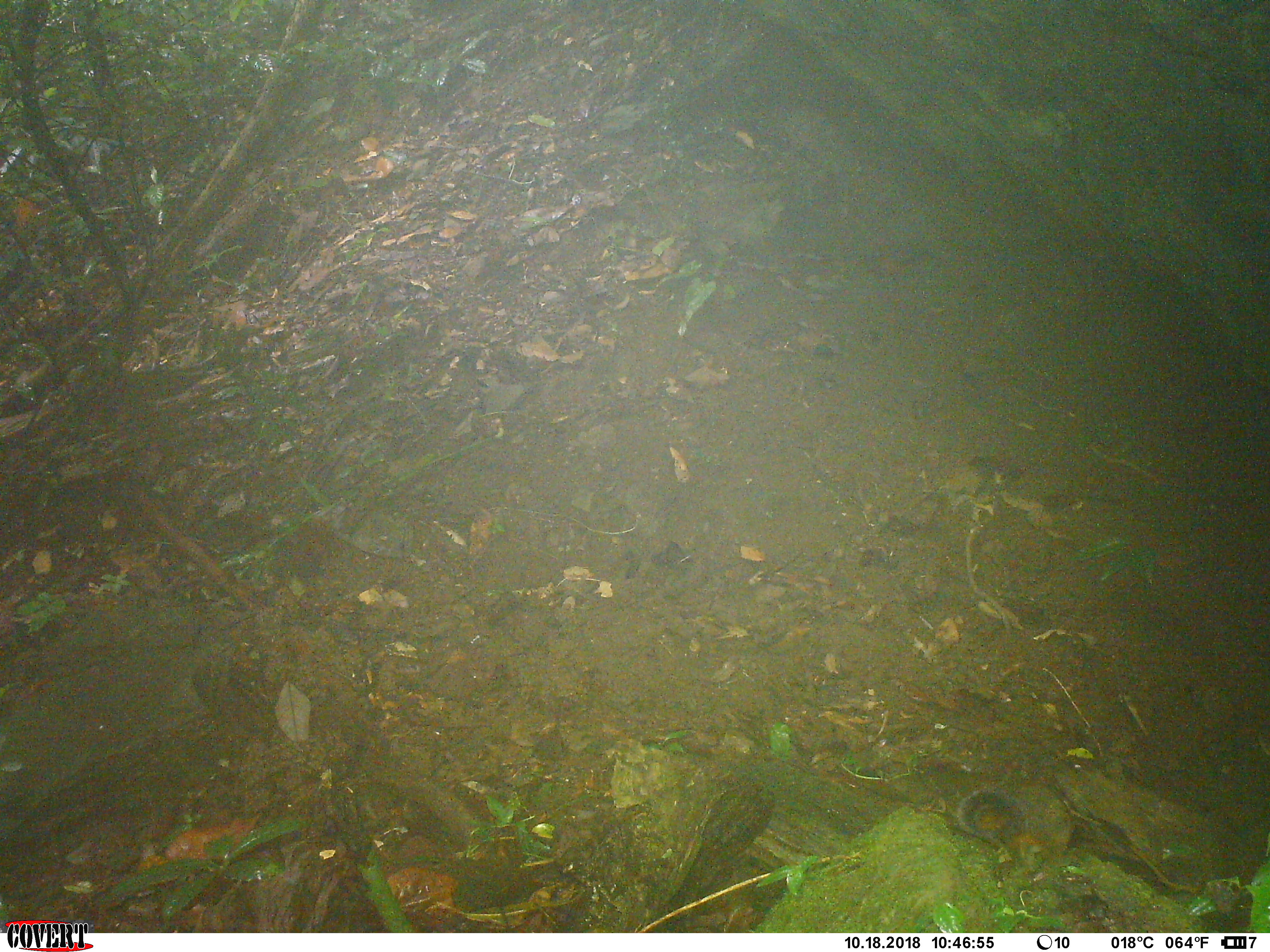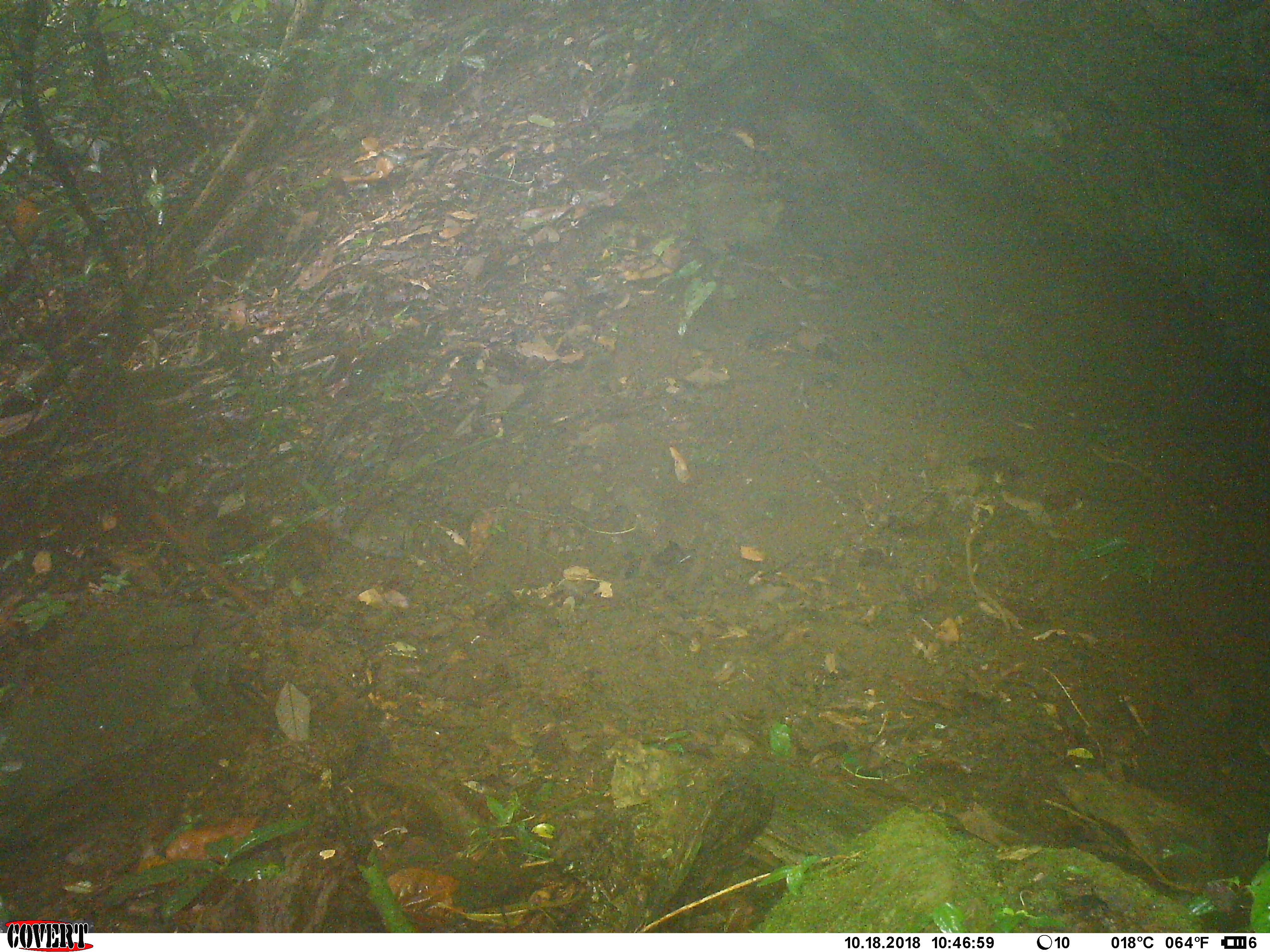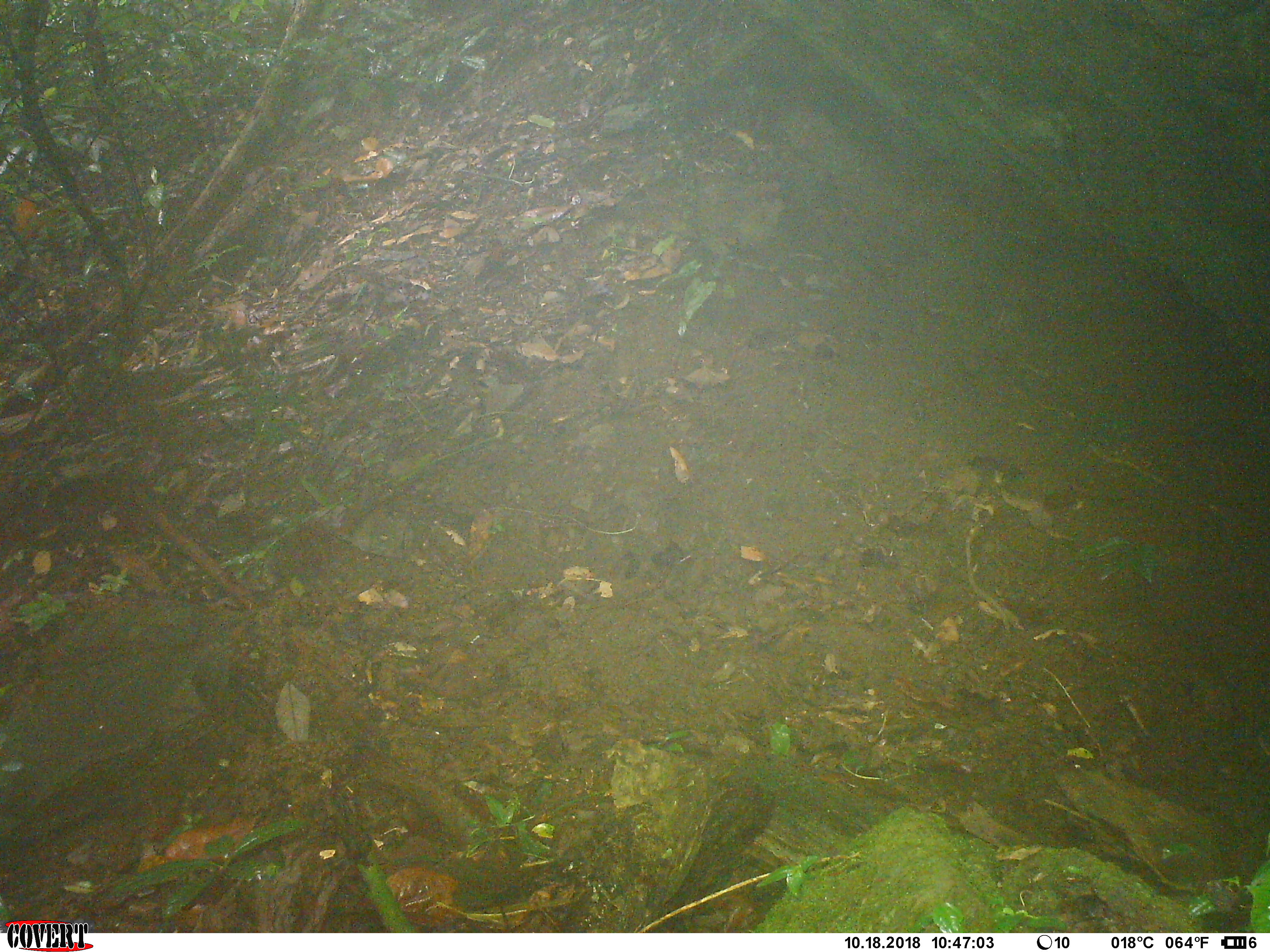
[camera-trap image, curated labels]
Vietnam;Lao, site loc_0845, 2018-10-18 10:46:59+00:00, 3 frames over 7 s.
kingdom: Animalia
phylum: Chordata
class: Mammalia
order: Rodentia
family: Sciuridae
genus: Dremomys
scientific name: Dremomys rufigenis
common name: red-cheeked squirrel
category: red cheeked squirrel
Red cheeked squirrel (red-cheeked squirrel) (Dremomys rufigenis). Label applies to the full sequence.